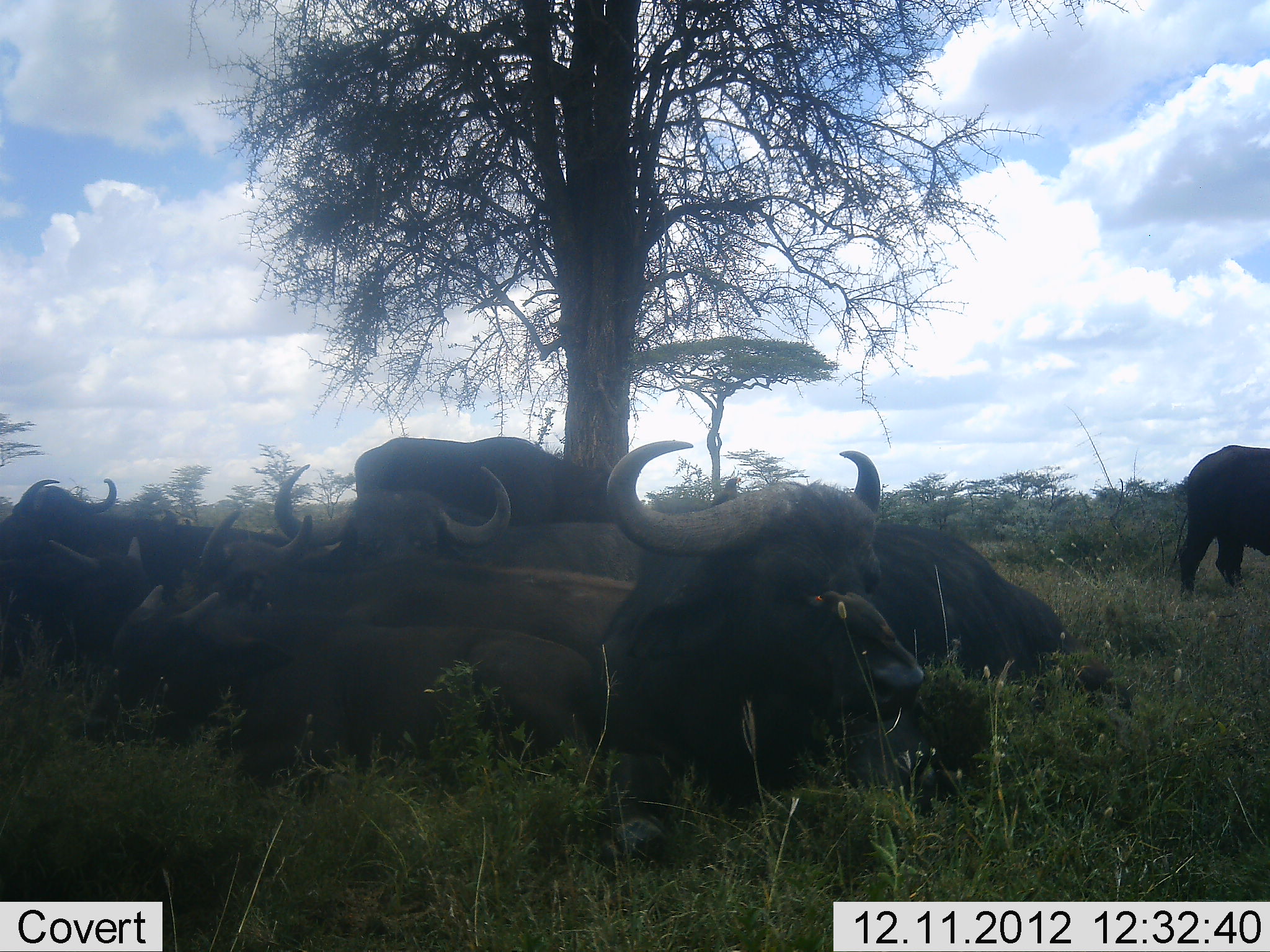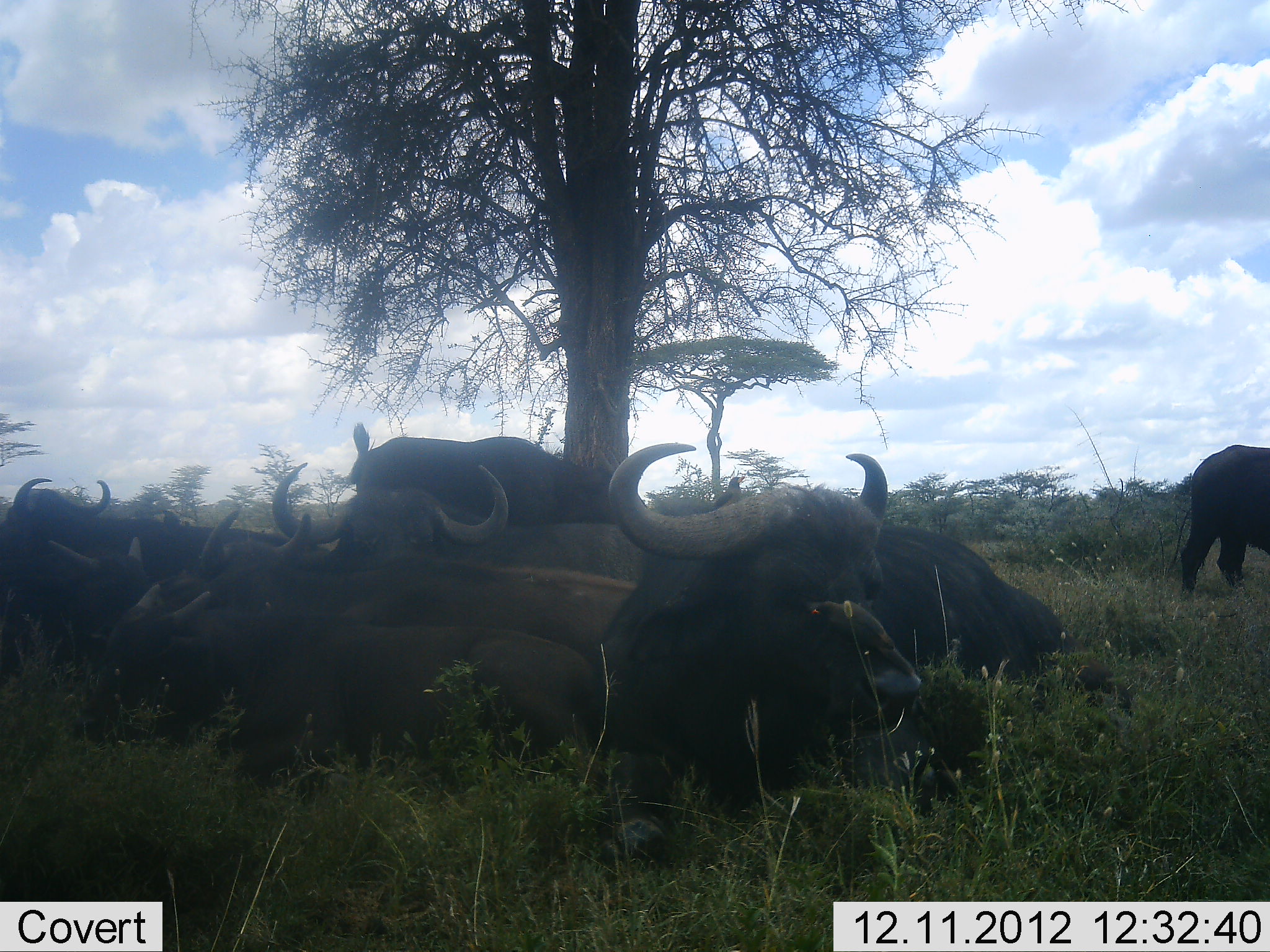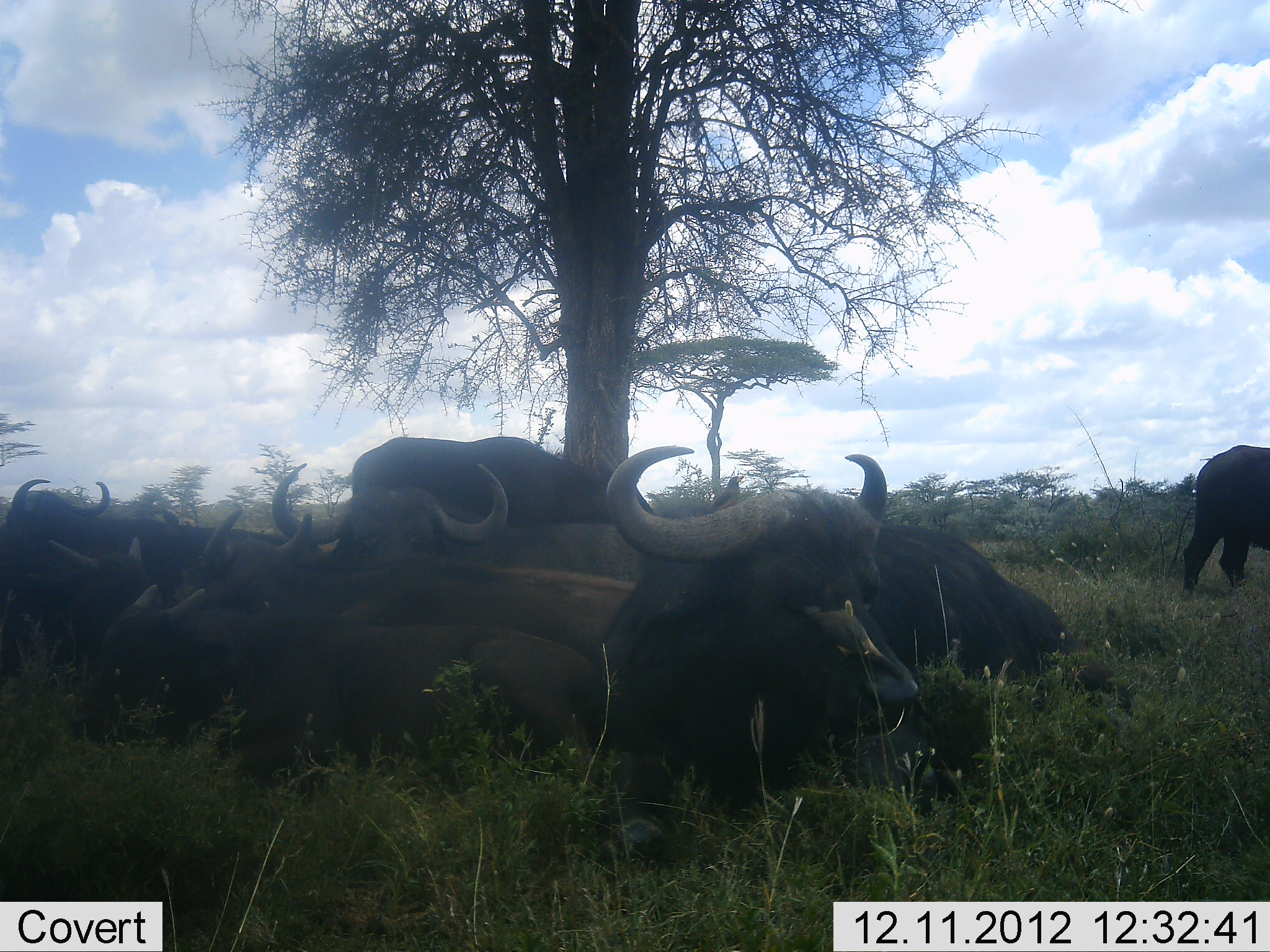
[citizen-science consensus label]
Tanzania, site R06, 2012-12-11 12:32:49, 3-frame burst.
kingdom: Animalia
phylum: Chordata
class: Mammalia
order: Artiodactyla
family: Bovidae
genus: Syncerus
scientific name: Syncerus caffer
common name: cape buffalo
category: buffalo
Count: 8.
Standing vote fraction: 60%.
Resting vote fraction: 100%.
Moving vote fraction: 10%.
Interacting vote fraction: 0%.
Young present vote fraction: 20%.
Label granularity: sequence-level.